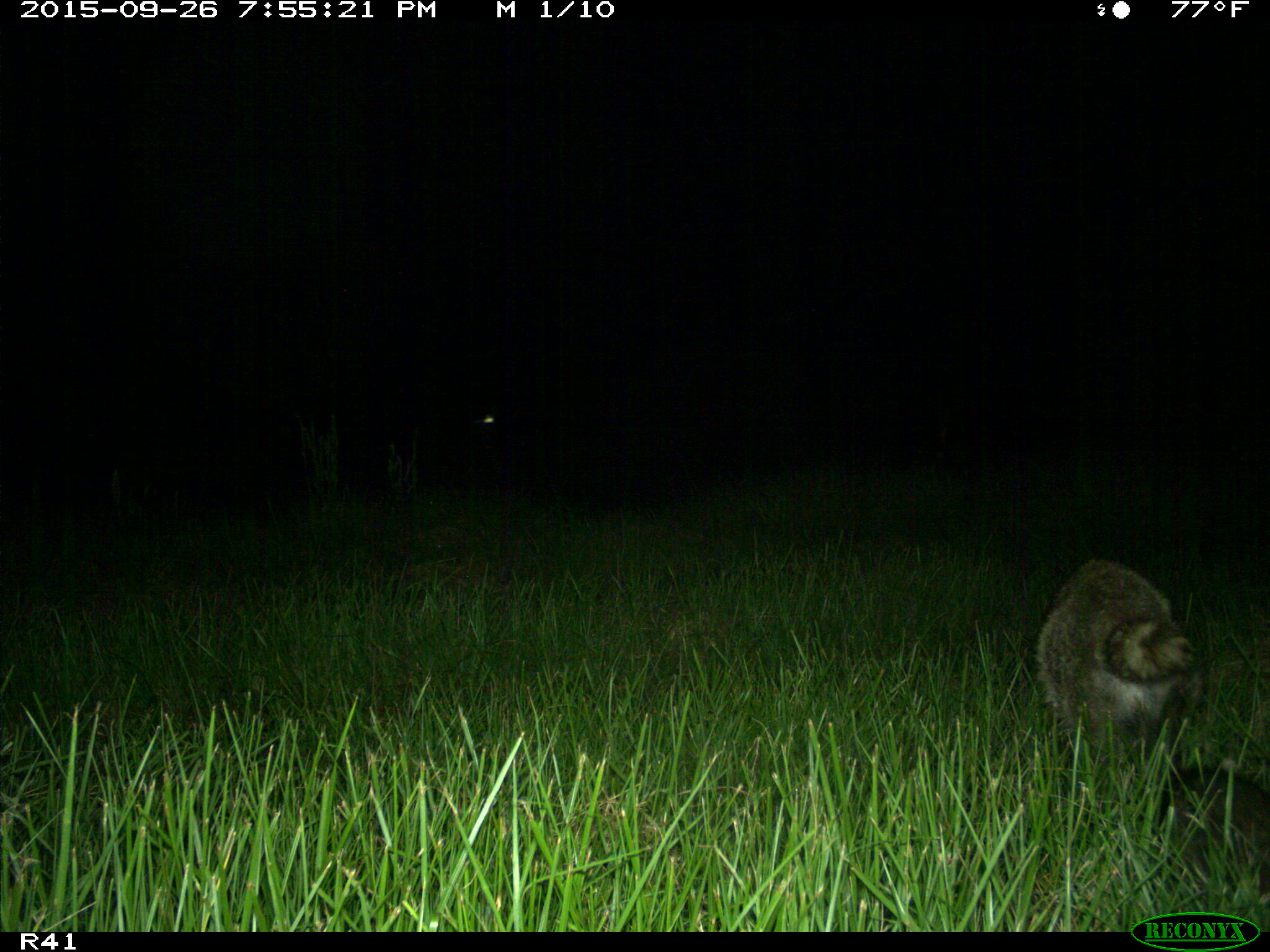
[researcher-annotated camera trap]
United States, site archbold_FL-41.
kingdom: Animalia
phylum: Chordata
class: Mammalia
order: Carnivora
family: Procyonidae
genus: Procyon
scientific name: Procyon lotor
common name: common raccoon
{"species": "Procyon lotor (common raccoon)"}